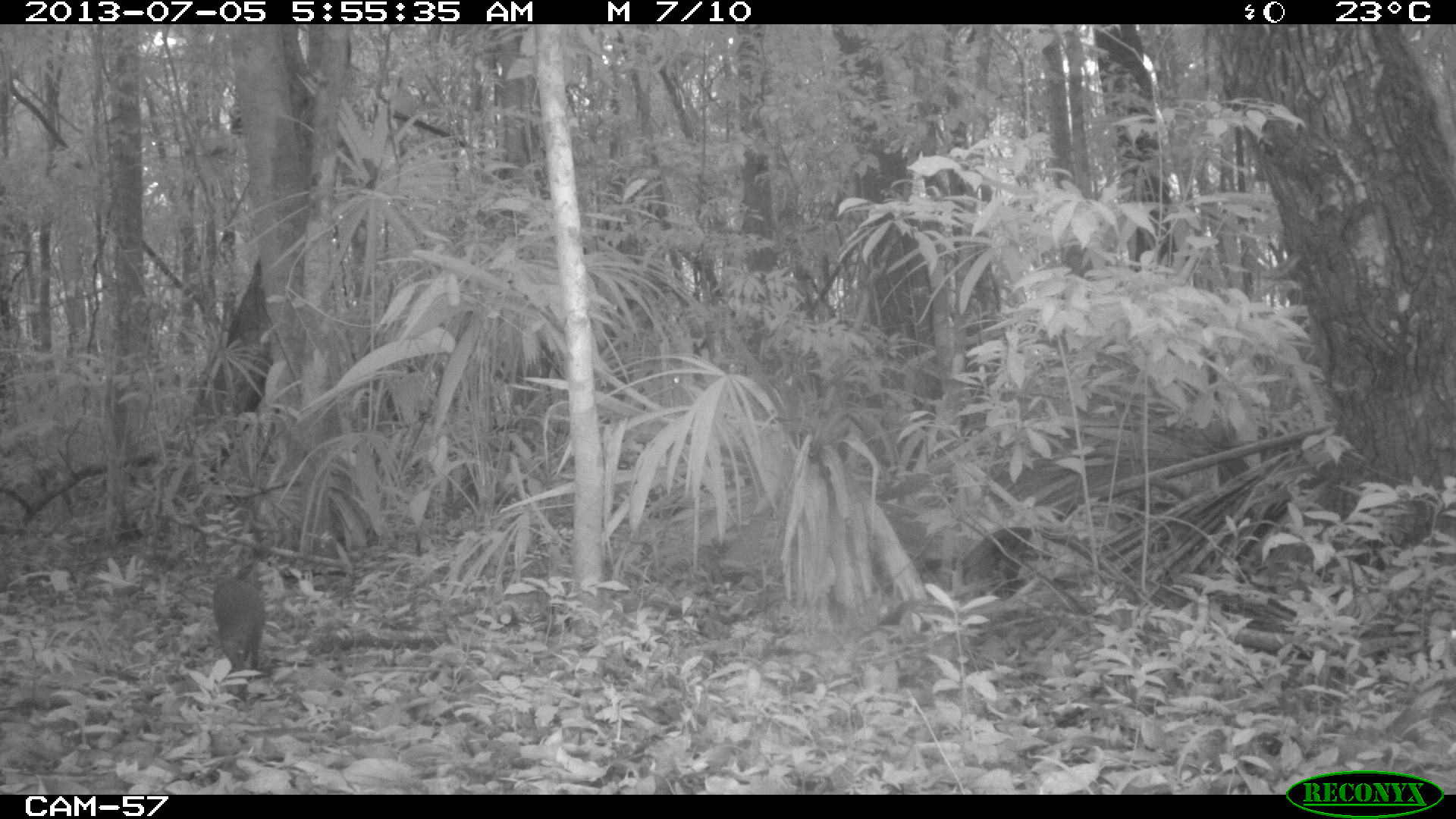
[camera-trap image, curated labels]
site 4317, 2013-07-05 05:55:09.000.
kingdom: Animalia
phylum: Chordata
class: Mammalia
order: Rodentia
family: Dasyproctidae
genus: Dasyprocta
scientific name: Dasyprocta punctata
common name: central american agouti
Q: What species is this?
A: Dasyprocta punctata (central american agouti).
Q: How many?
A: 1.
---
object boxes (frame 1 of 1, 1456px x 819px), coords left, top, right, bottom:
dasyprocta punctata: 211, 576, 265, 672